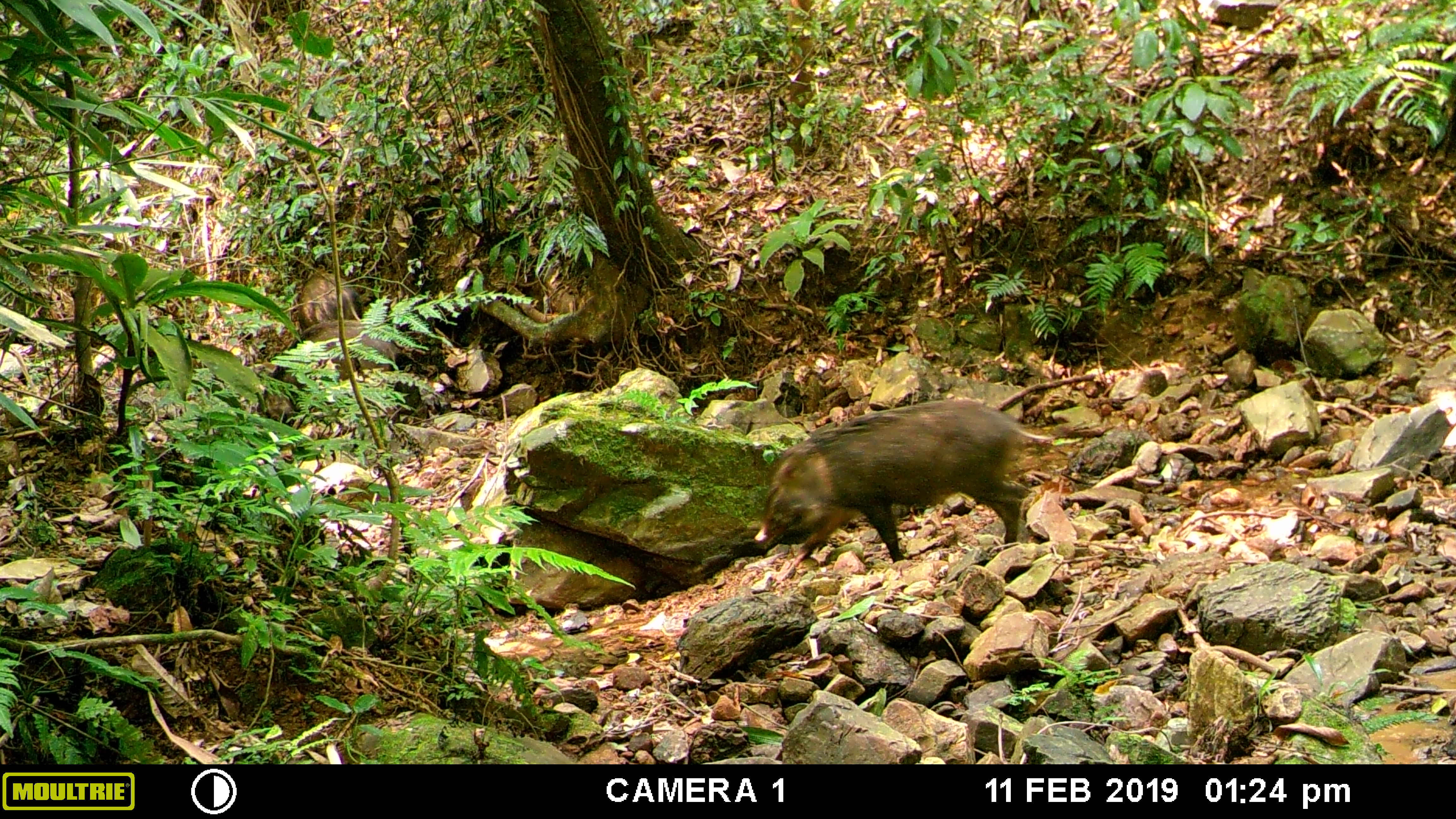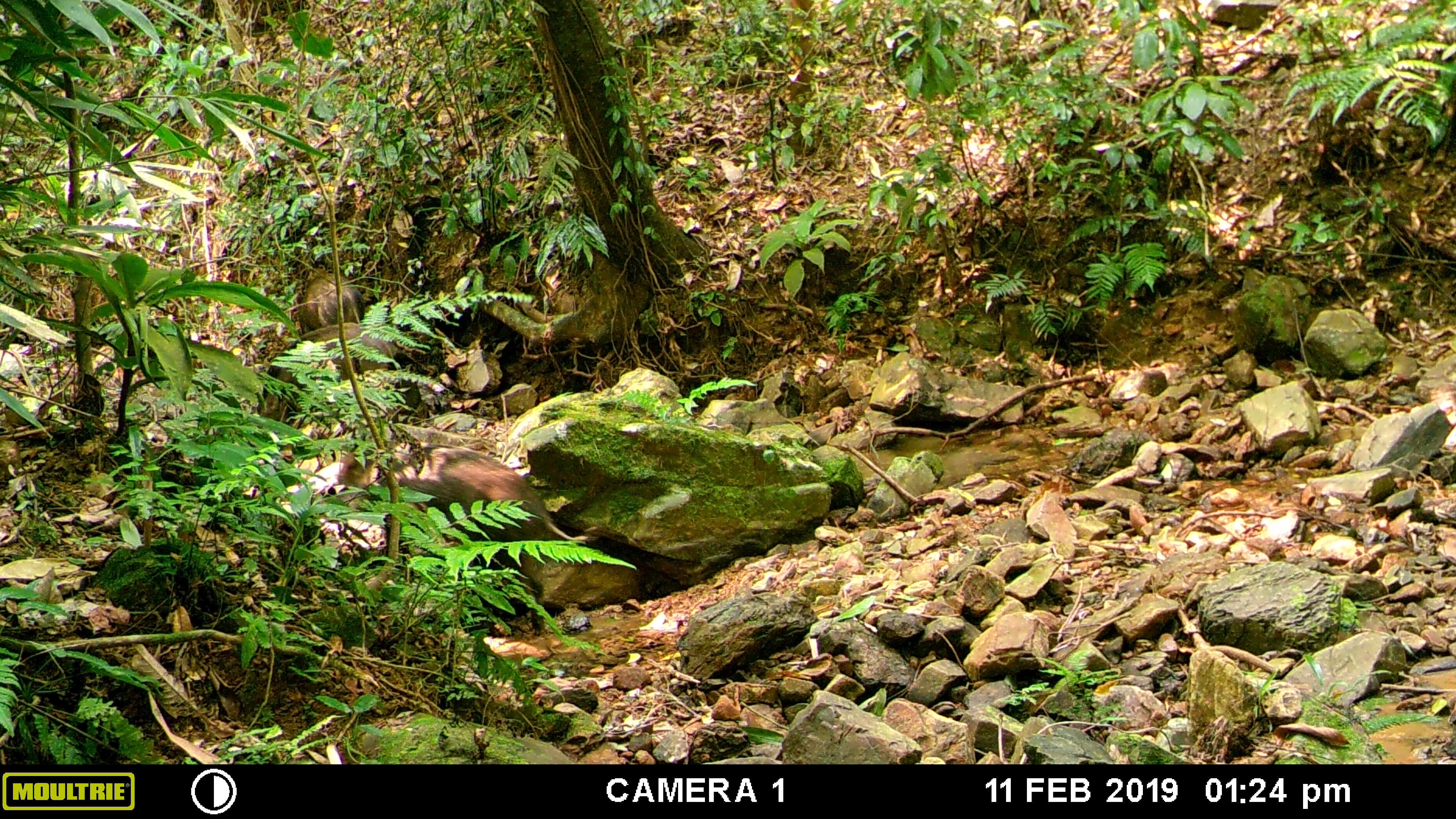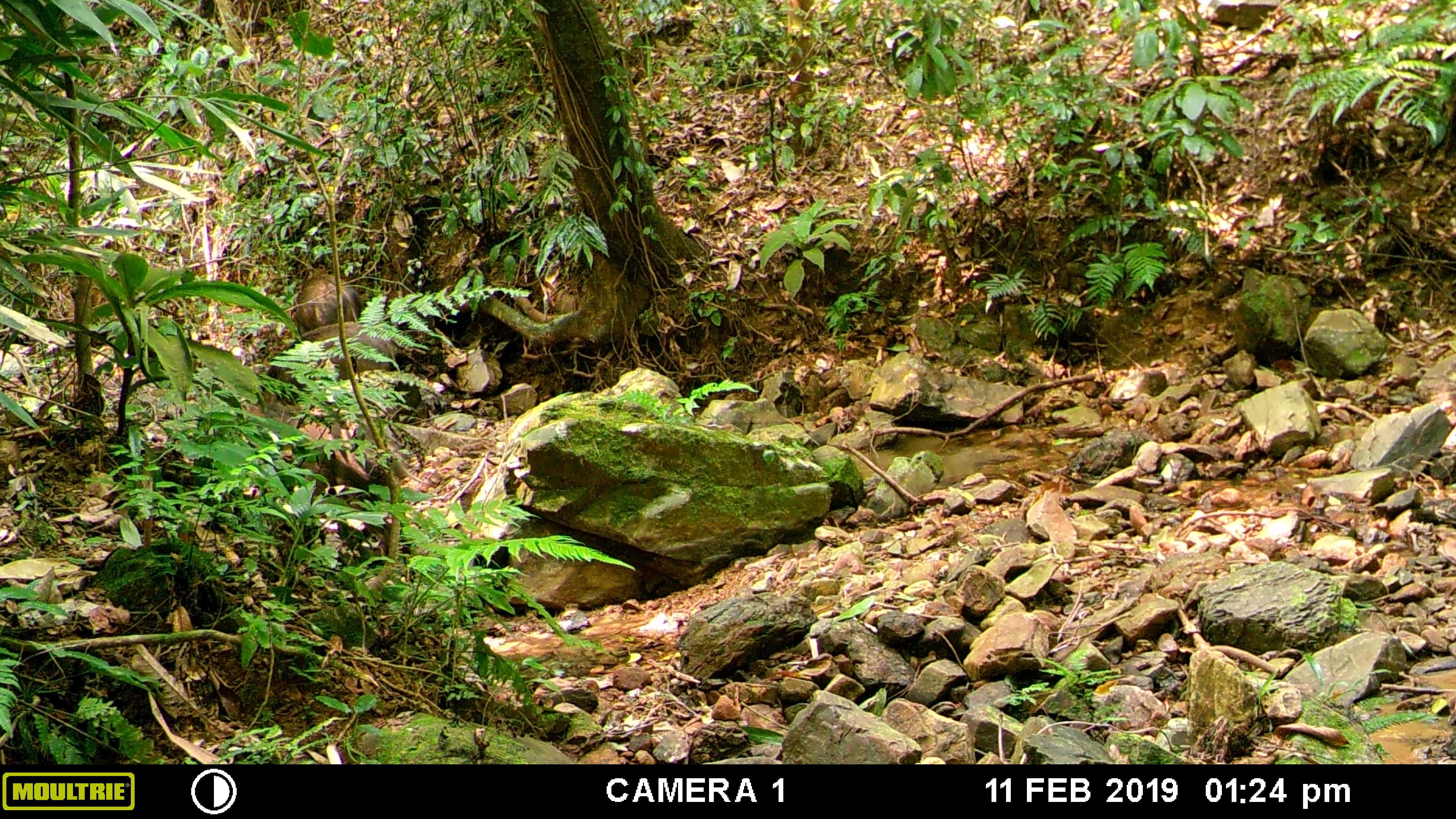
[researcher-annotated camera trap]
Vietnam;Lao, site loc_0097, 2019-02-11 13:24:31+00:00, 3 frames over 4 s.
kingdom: Animalia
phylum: Chordata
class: Mammalia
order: Artiodactyla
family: Suidae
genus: Sus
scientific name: Sus scrofa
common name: eurasian wild pig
Eurasian wild pig (Sus scrofa). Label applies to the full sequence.